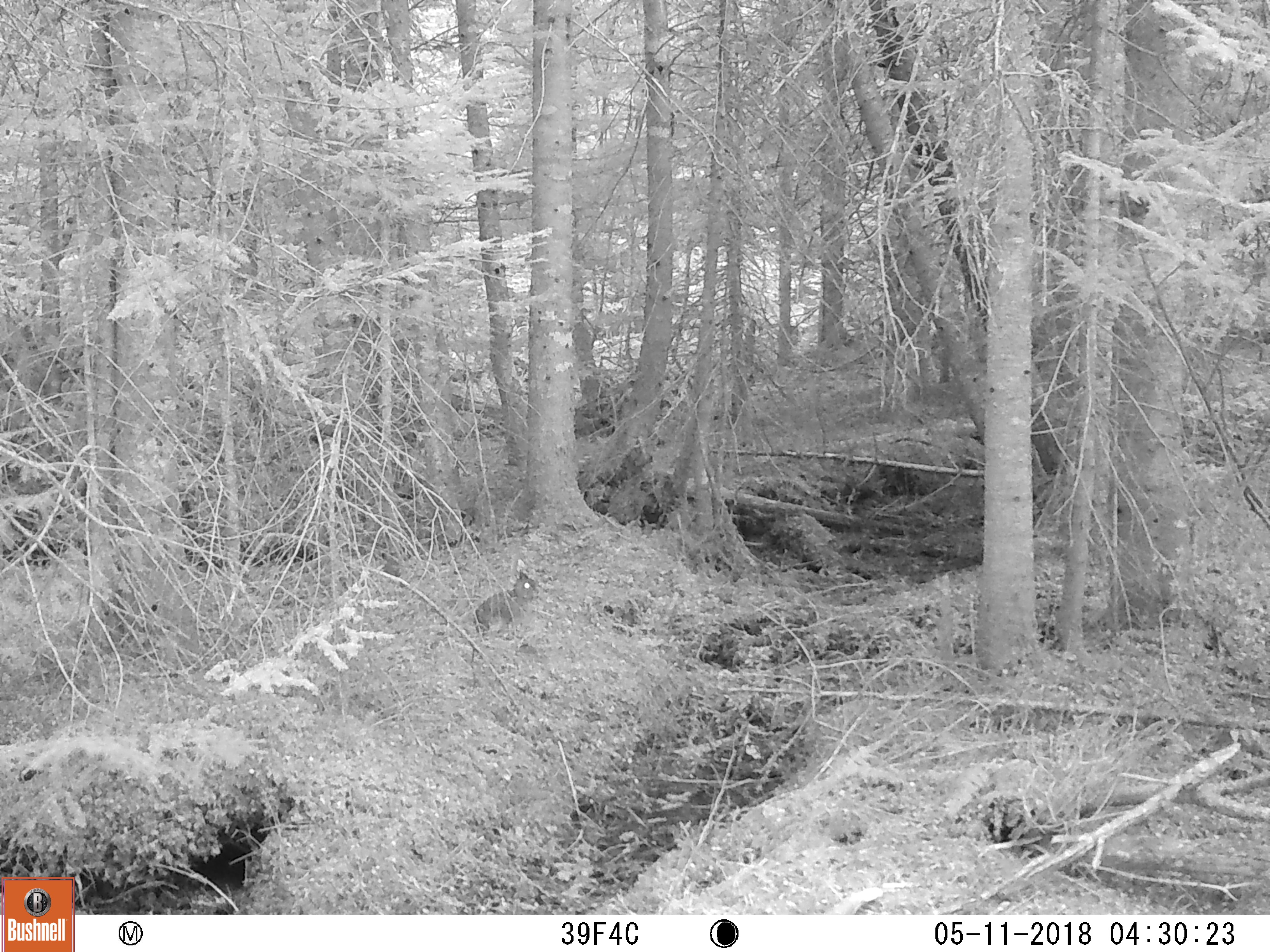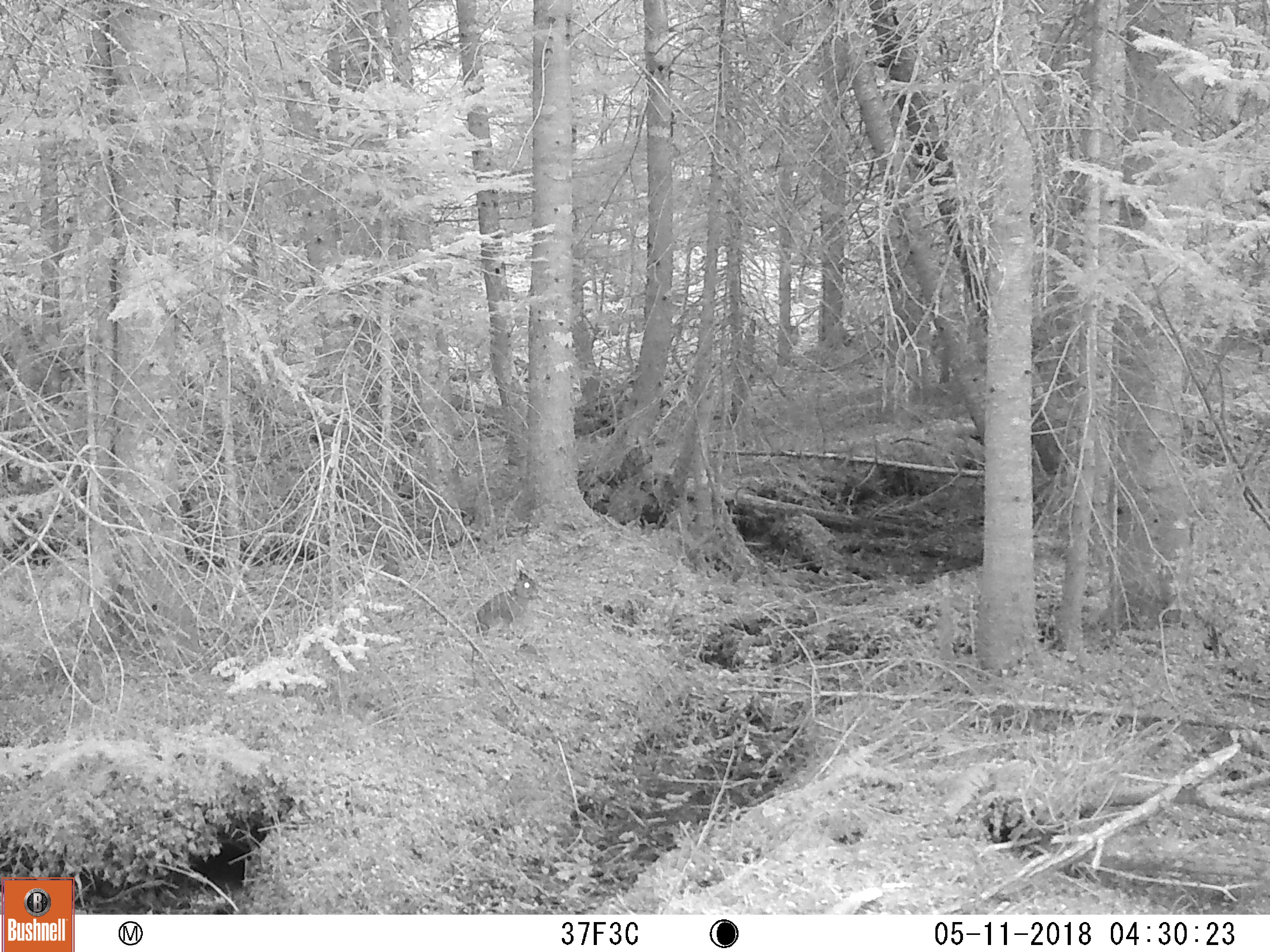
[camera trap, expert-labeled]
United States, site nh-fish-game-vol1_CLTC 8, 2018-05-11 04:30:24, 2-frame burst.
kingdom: Animalia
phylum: Chordata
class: Mammalia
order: Lagomorpha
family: Leporidae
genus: Lepus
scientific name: Lepus americanus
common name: snowshoe hare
Snowshoe hare (Lepus americanus).